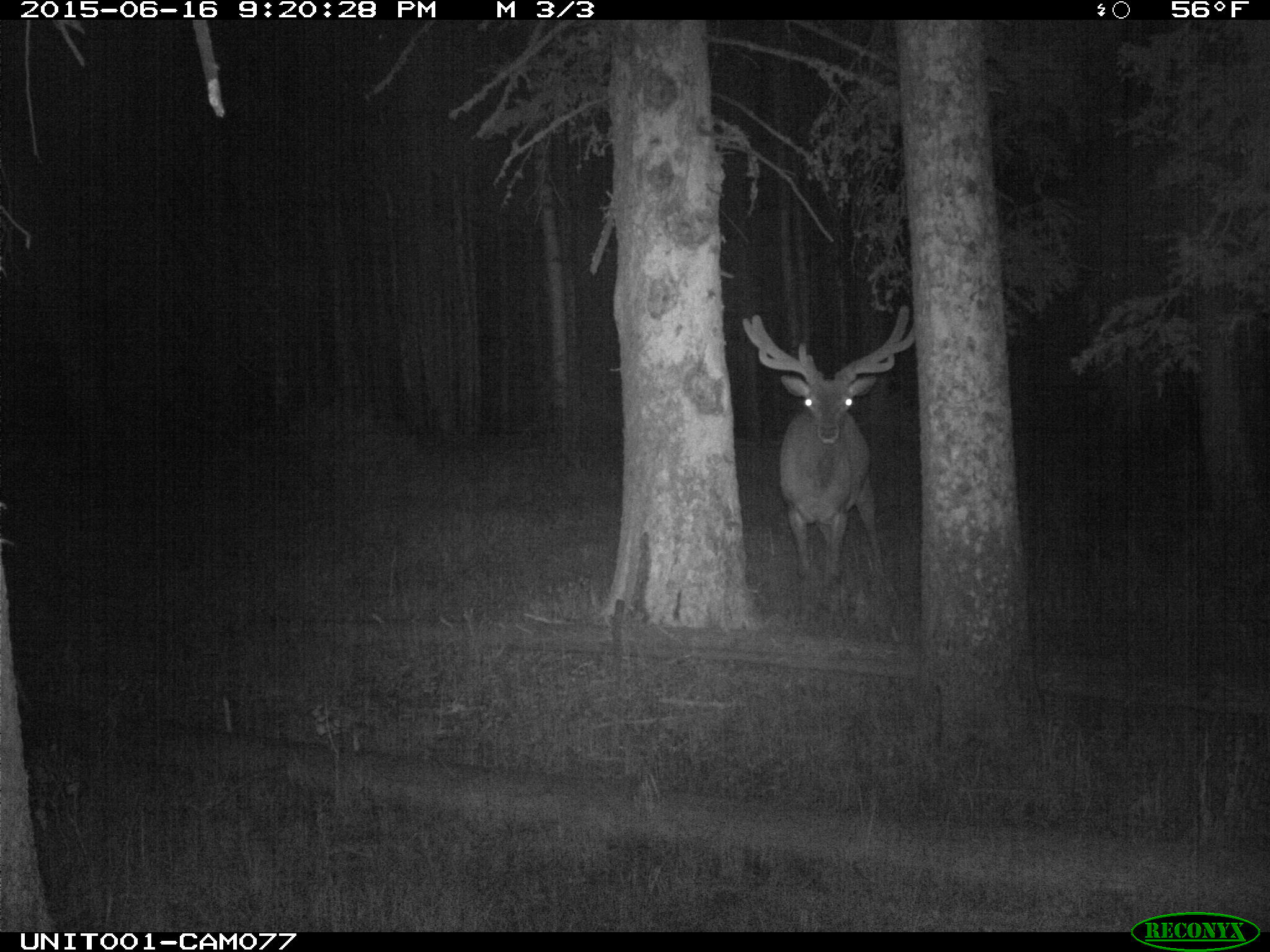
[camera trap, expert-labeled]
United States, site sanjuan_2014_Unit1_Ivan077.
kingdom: Animalia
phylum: Chordata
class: Mammalia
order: Artiodactyla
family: Cervidae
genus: Cervus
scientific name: Cervus elaphus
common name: red deer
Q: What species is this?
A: Cervus elaphus (red deer).